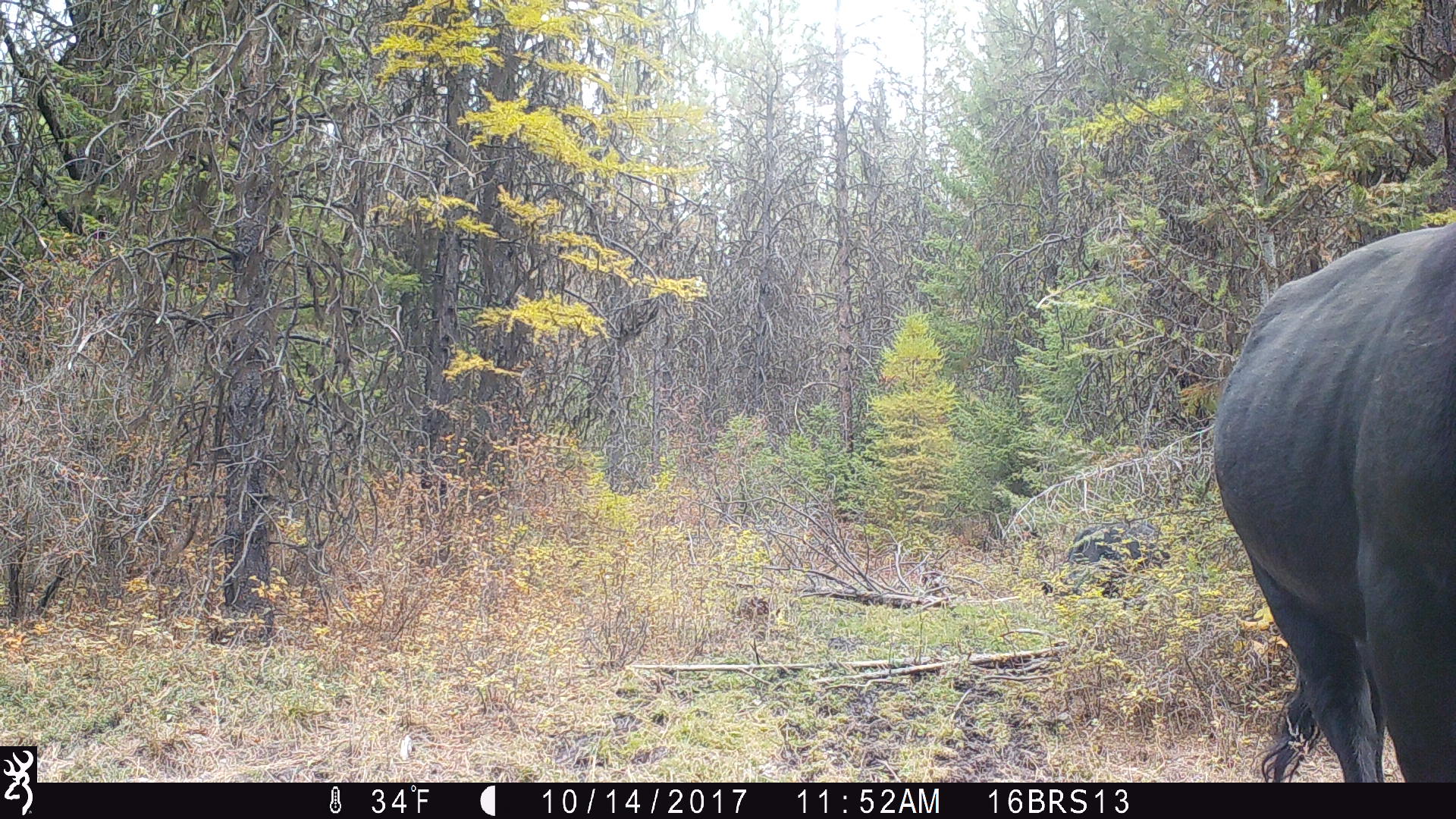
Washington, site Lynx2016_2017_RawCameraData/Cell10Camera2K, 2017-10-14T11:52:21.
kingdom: Animalia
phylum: Chordata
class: Mammalia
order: Artiodactyla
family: Bovidae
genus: Bos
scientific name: Bos taurus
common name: domestic cattle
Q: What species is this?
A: Domestic cattle (Bos taurus).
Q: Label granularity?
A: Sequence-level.